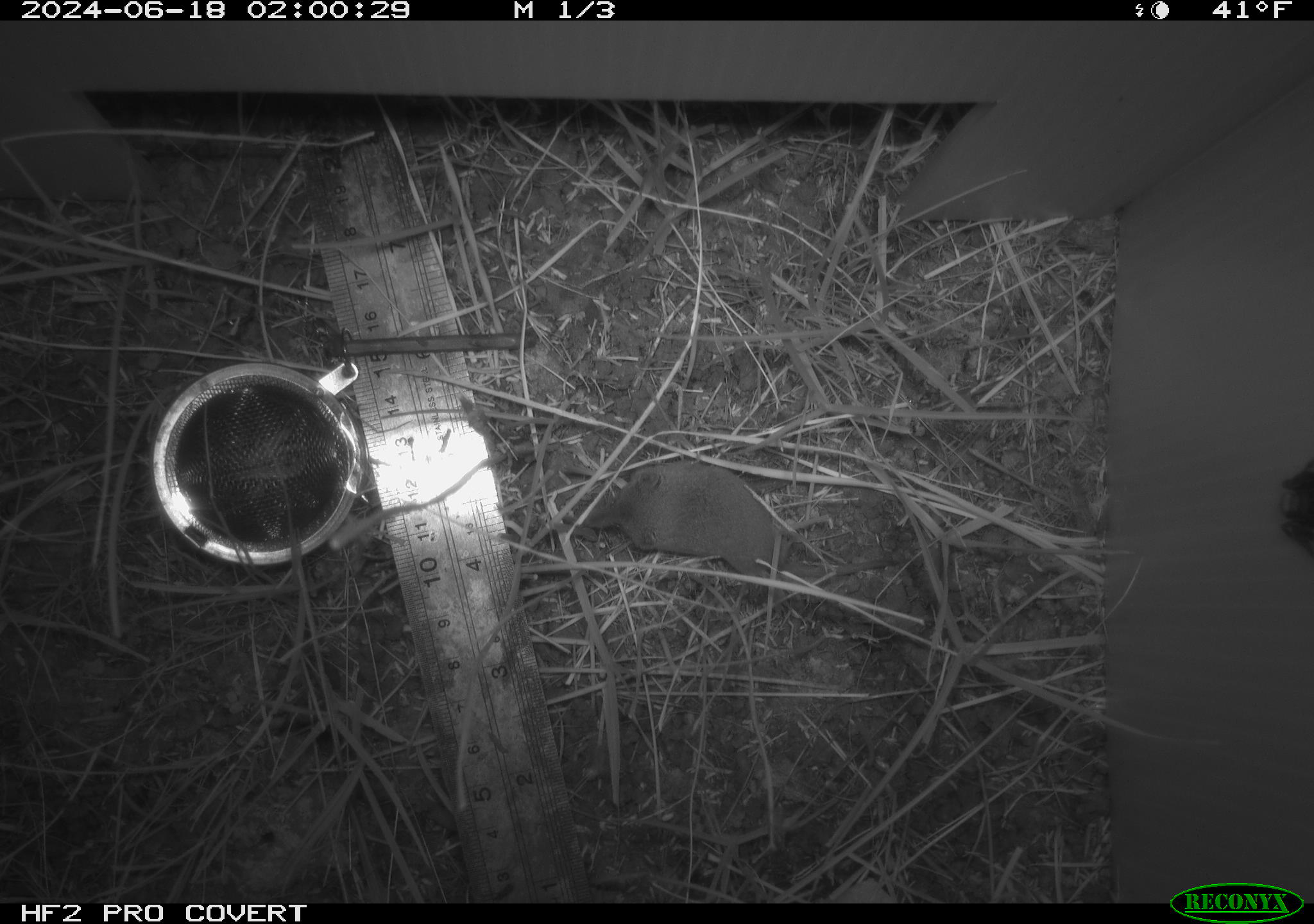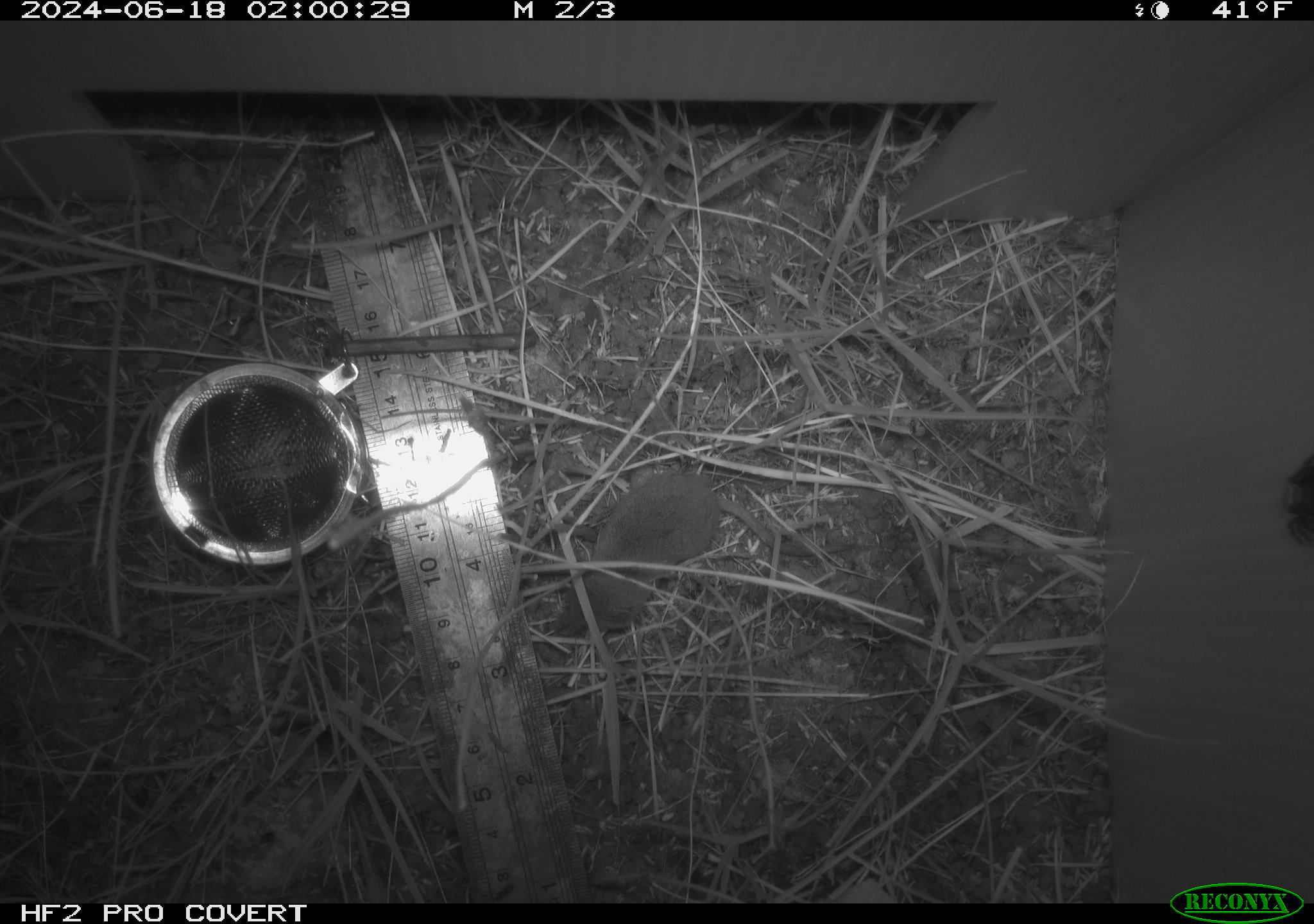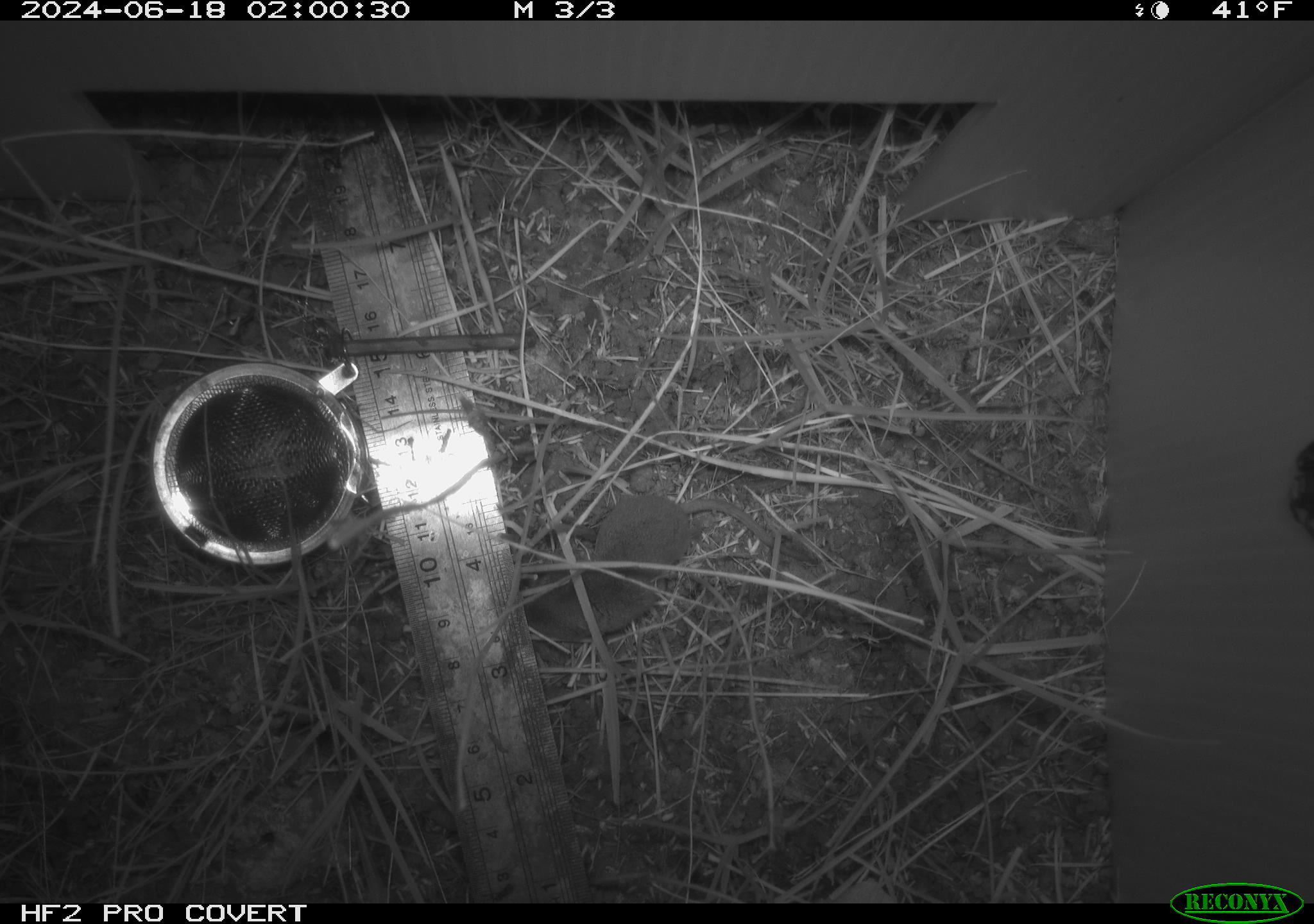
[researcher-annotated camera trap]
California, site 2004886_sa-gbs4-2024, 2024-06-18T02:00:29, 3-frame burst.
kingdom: Animalia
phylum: Chordata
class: Mammalia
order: Eulipotyphla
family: Soricidae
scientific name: Soricidae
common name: shrews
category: soricidae family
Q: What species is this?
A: Soricidae family (shrews) (Soricidae).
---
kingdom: Animalia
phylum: Arthropoda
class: Arachnida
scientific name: Arachnida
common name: arachnids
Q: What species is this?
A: Arachnids (Arachnida).